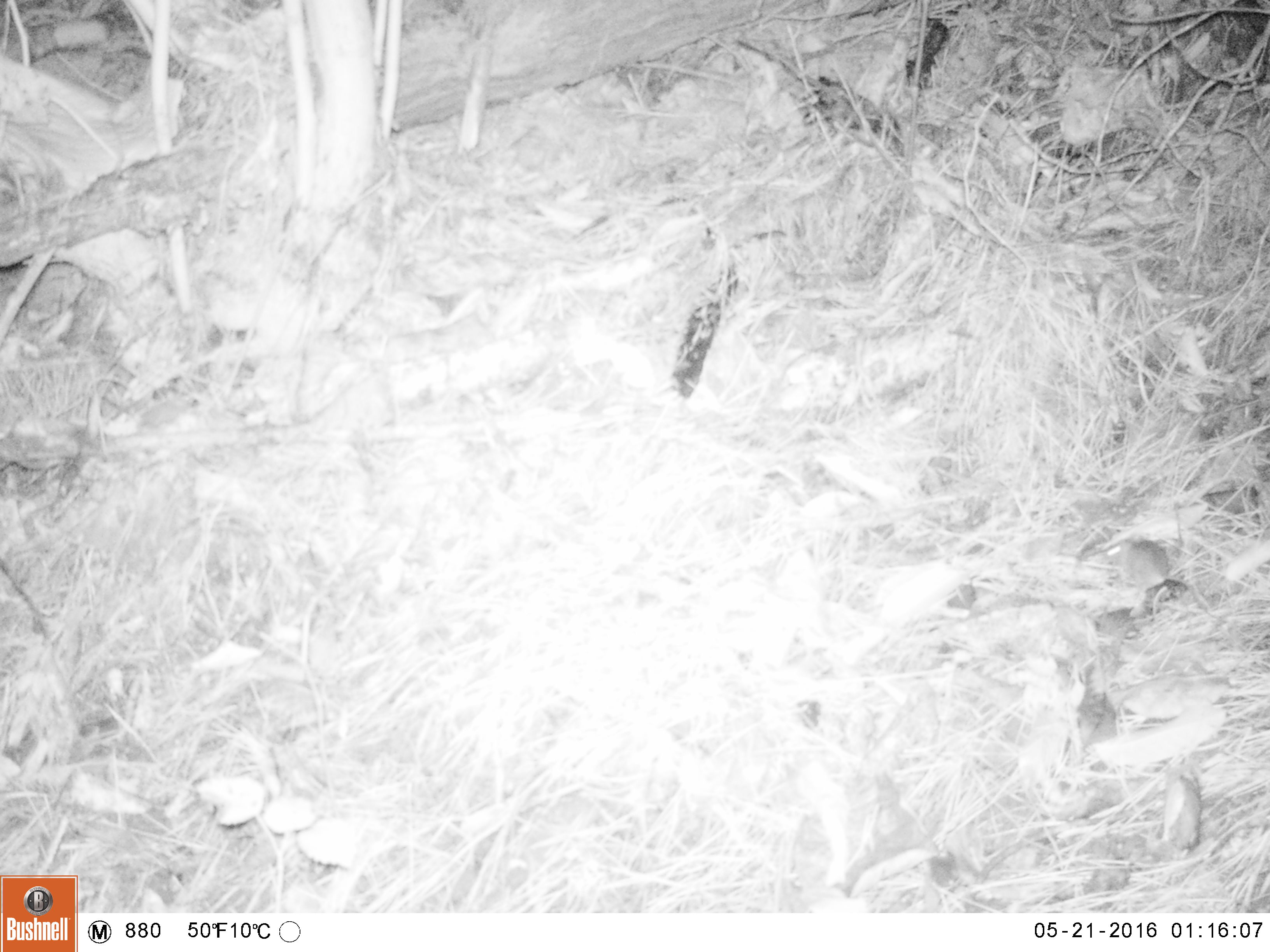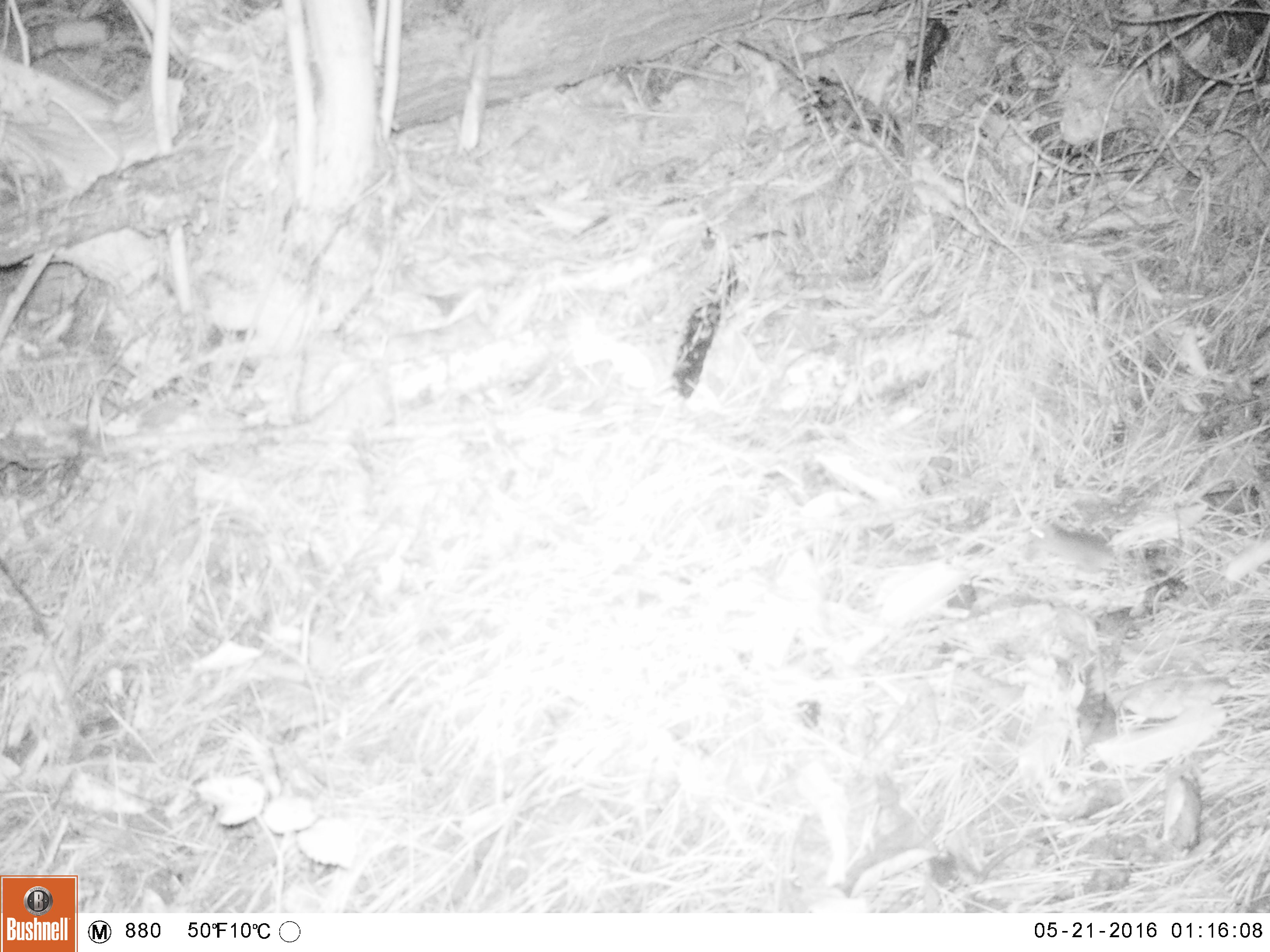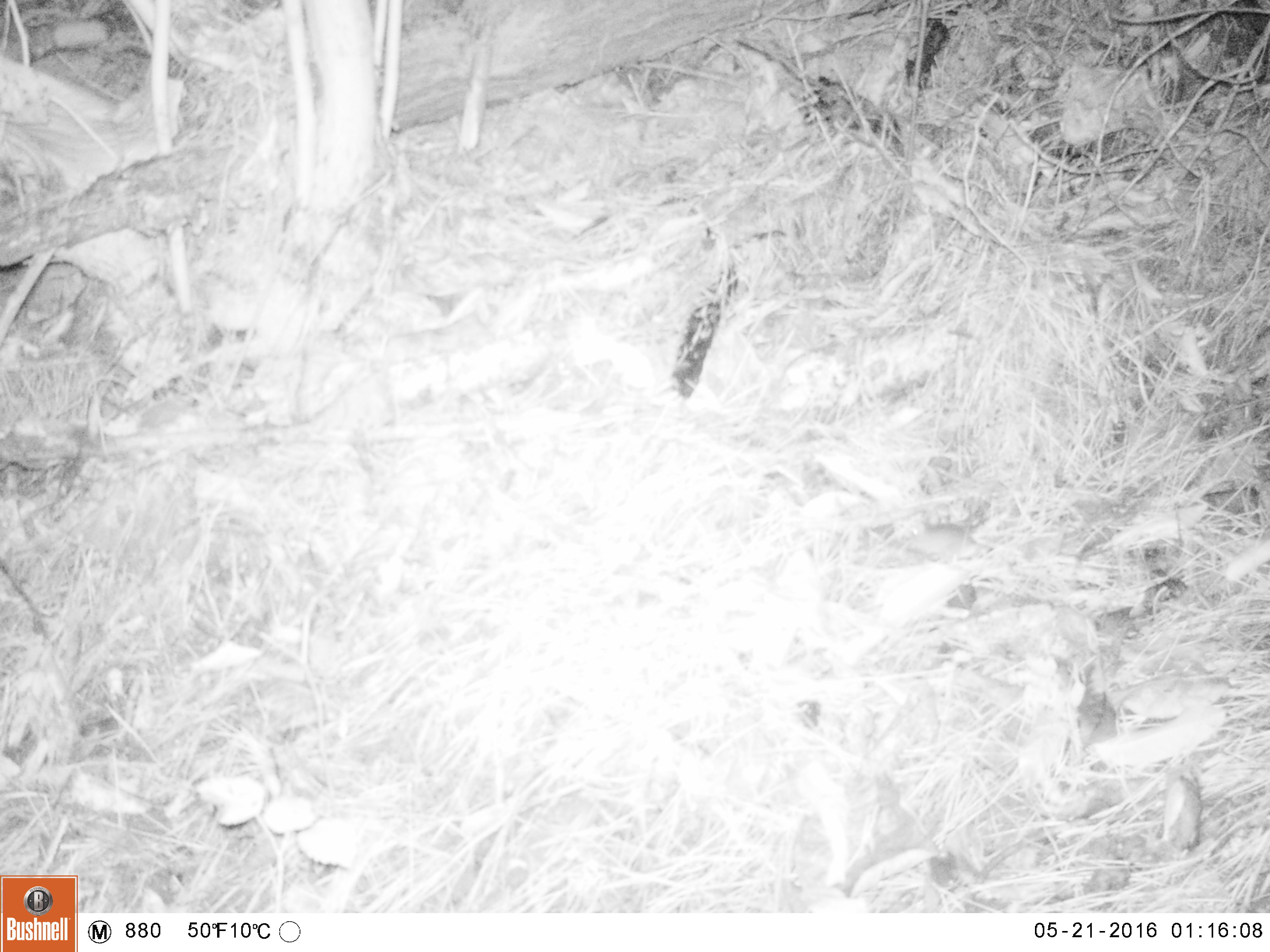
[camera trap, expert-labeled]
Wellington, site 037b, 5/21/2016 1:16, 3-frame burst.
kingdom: Animalia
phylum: Chordata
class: Mammalia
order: Rodentia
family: Muridae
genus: Mus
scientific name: Mus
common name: mouse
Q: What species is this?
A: Mouse (Mus).